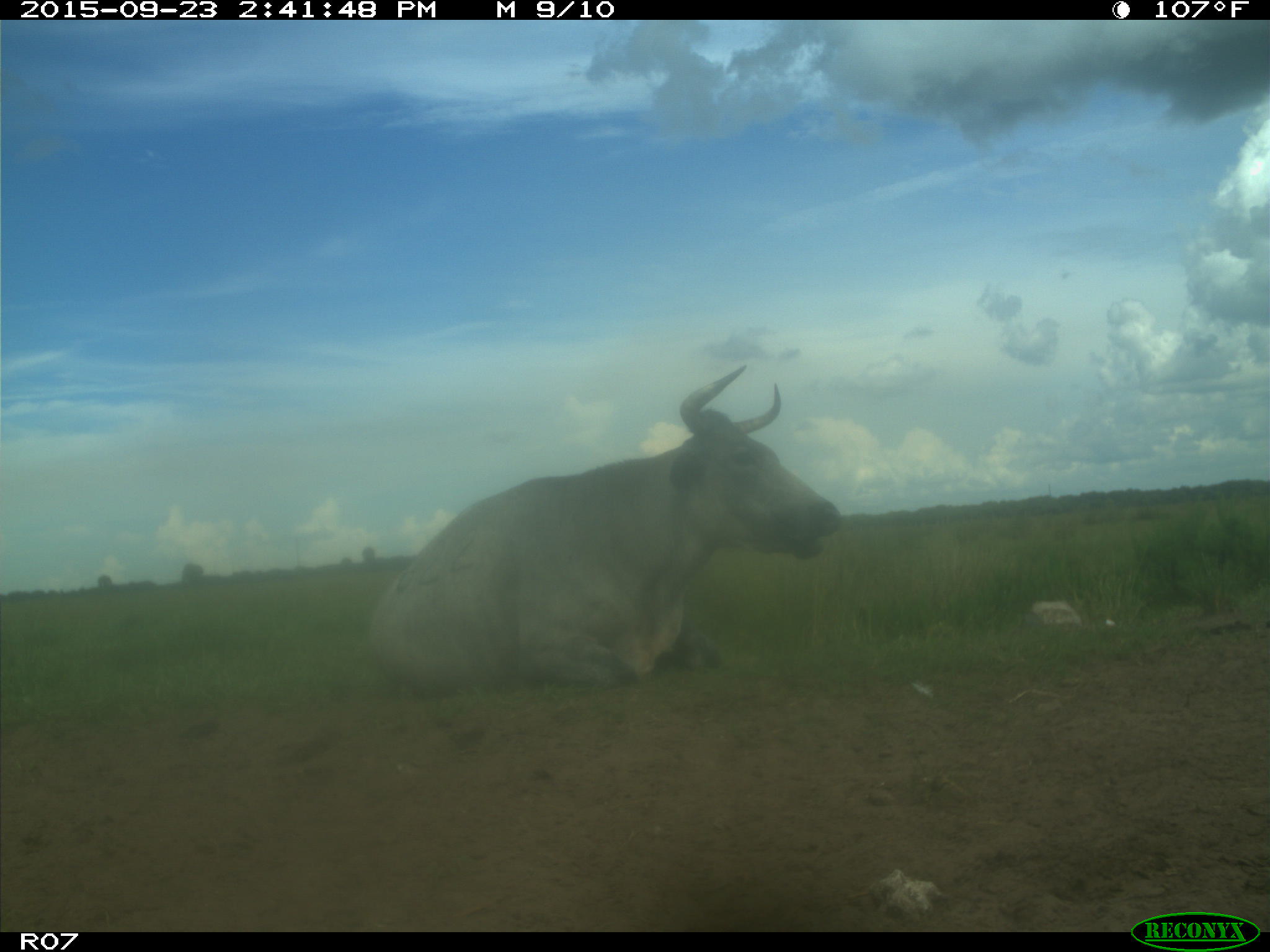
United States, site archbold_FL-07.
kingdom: Animalia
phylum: Chordata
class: Mammalia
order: Artiodactyla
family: Bovidae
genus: Bos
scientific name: Bos taurus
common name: domestic cow